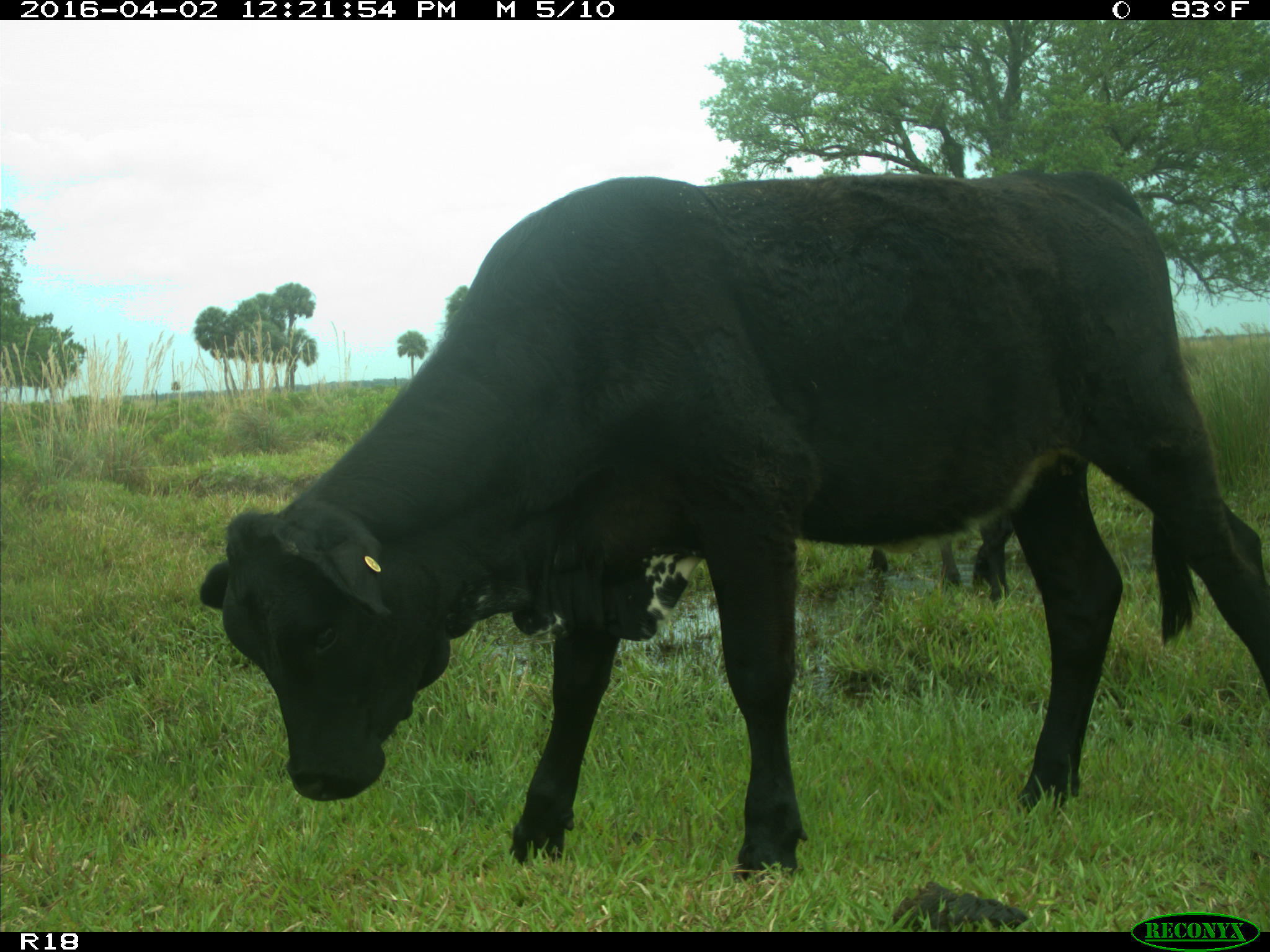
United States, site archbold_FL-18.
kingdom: Animalia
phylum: Chordata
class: Mammalia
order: Artiodactyla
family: Bovidae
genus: Bos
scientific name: Bos taurus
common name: domestic cow